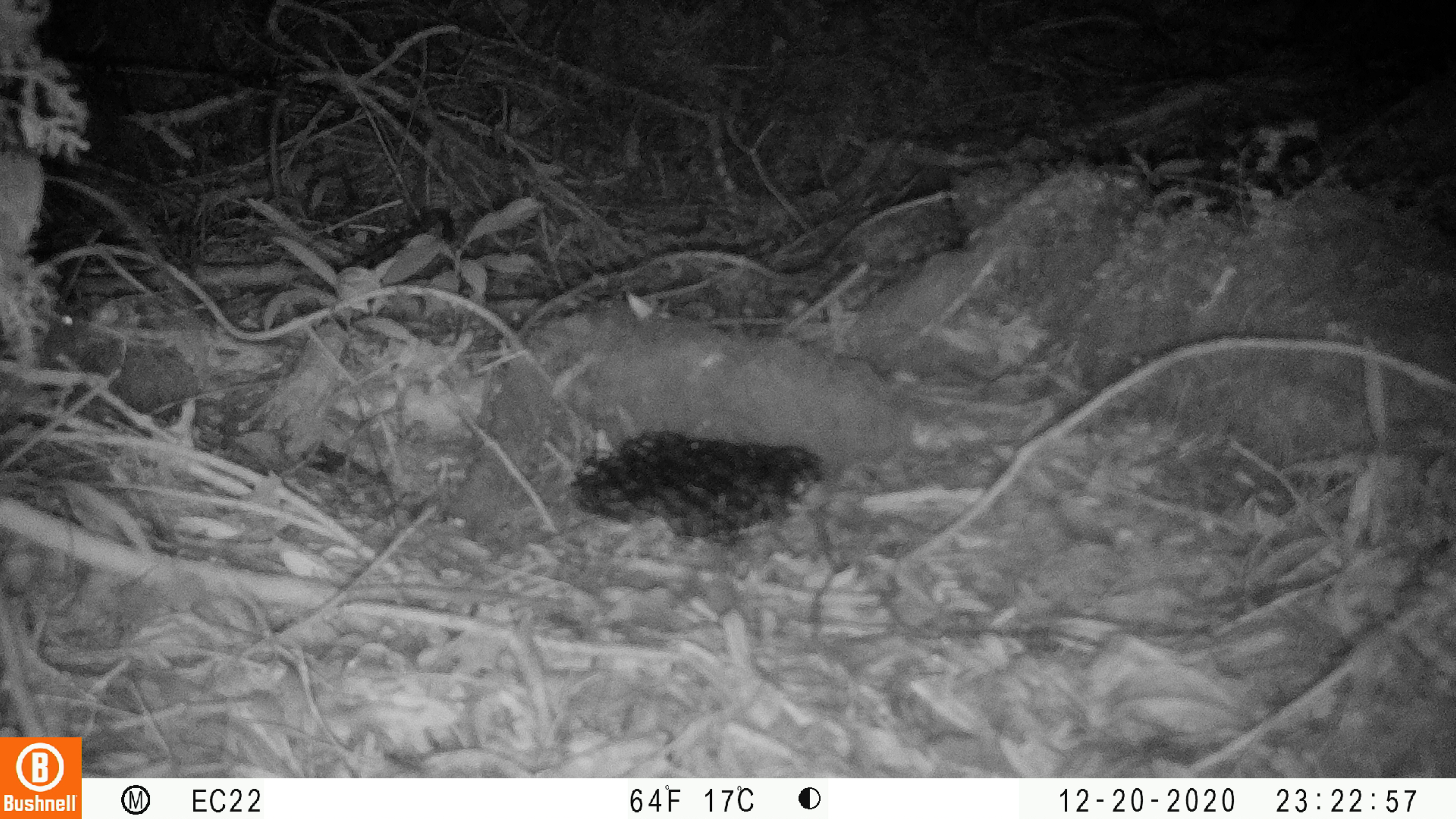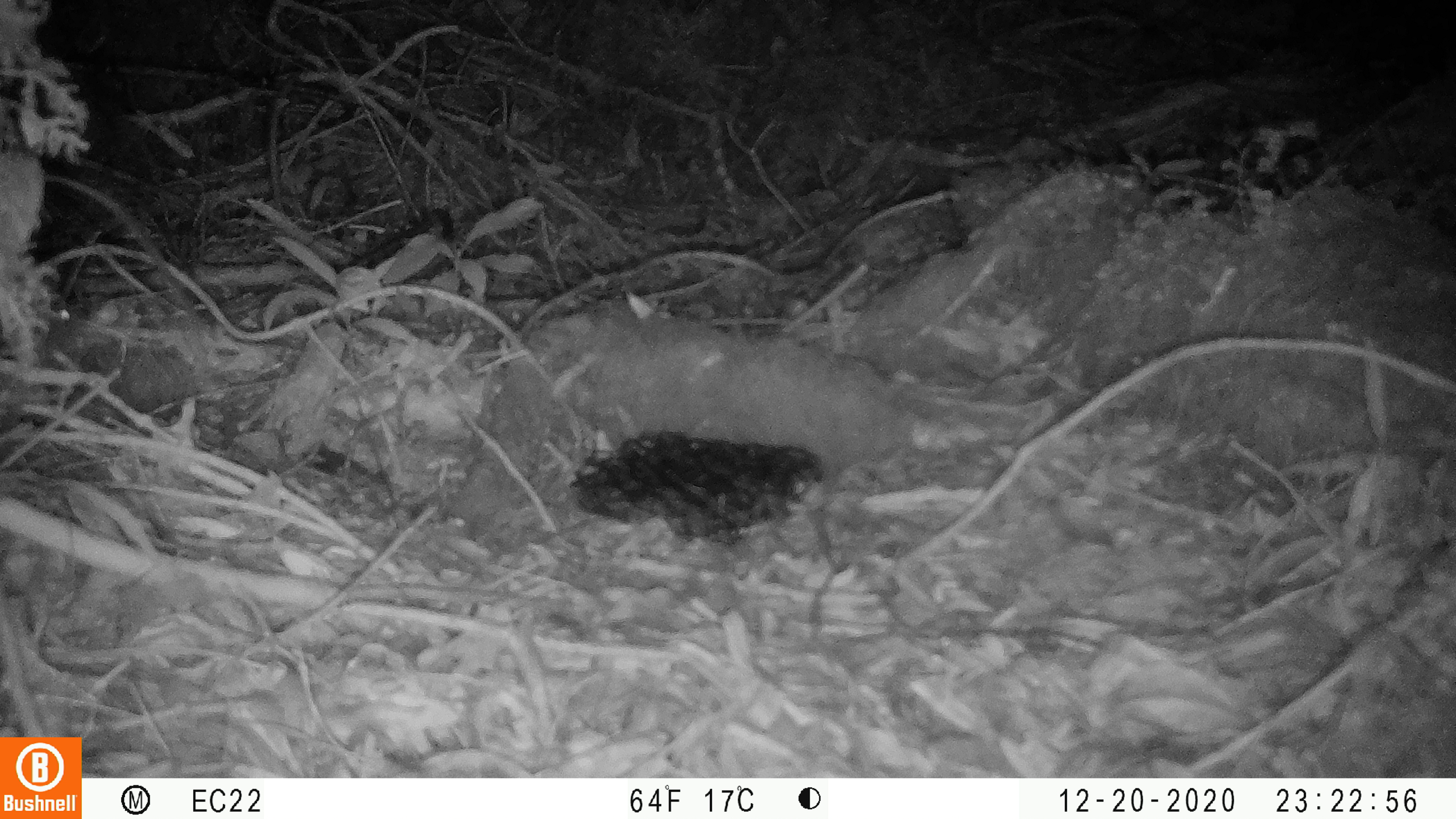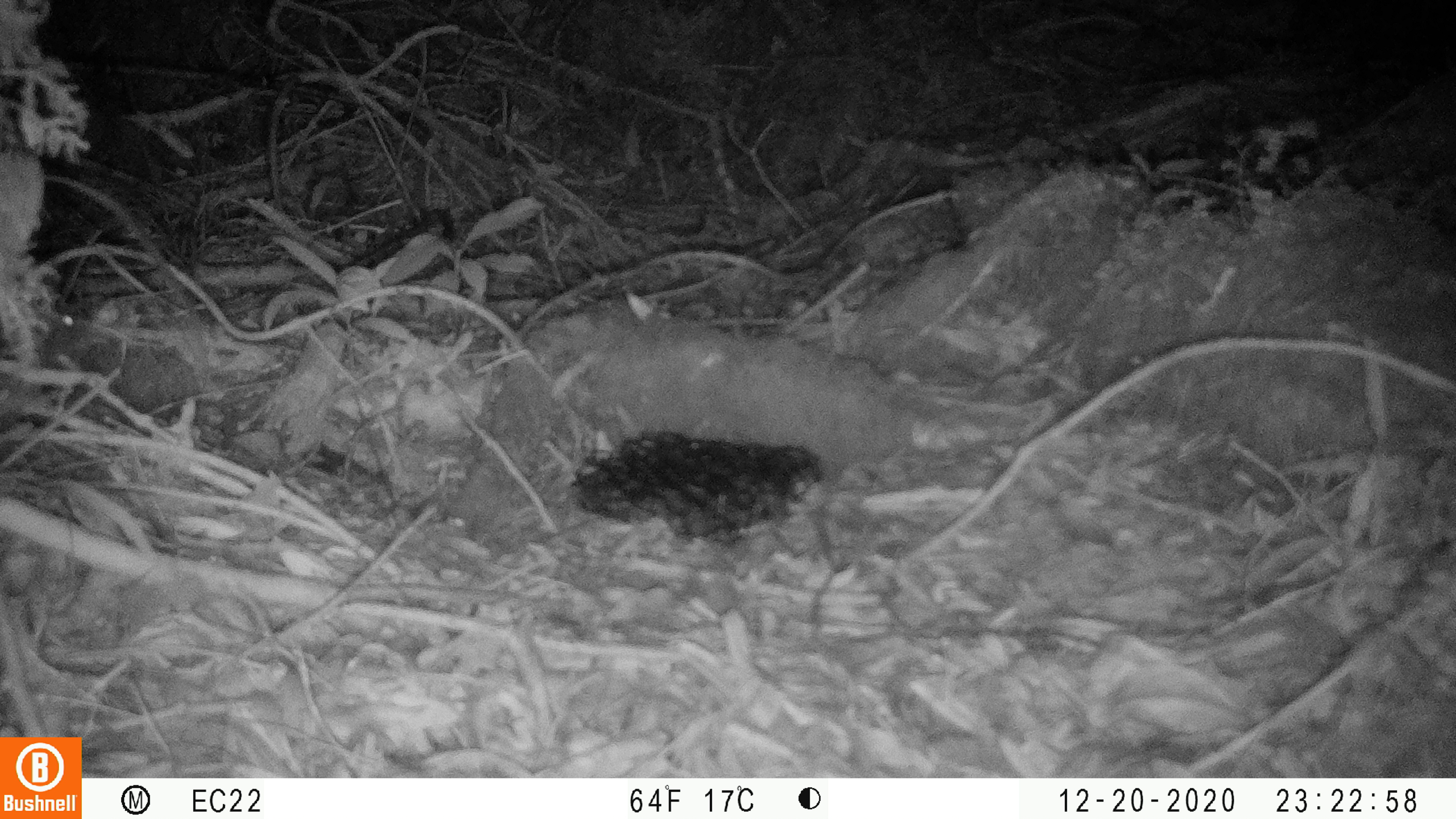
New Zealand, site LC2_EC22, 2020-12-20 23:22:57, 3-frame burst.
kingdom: Animalia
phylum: Chordata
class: Mammalia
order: Rodentia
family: Muridae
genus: Rattus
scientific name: Rattus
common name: rat